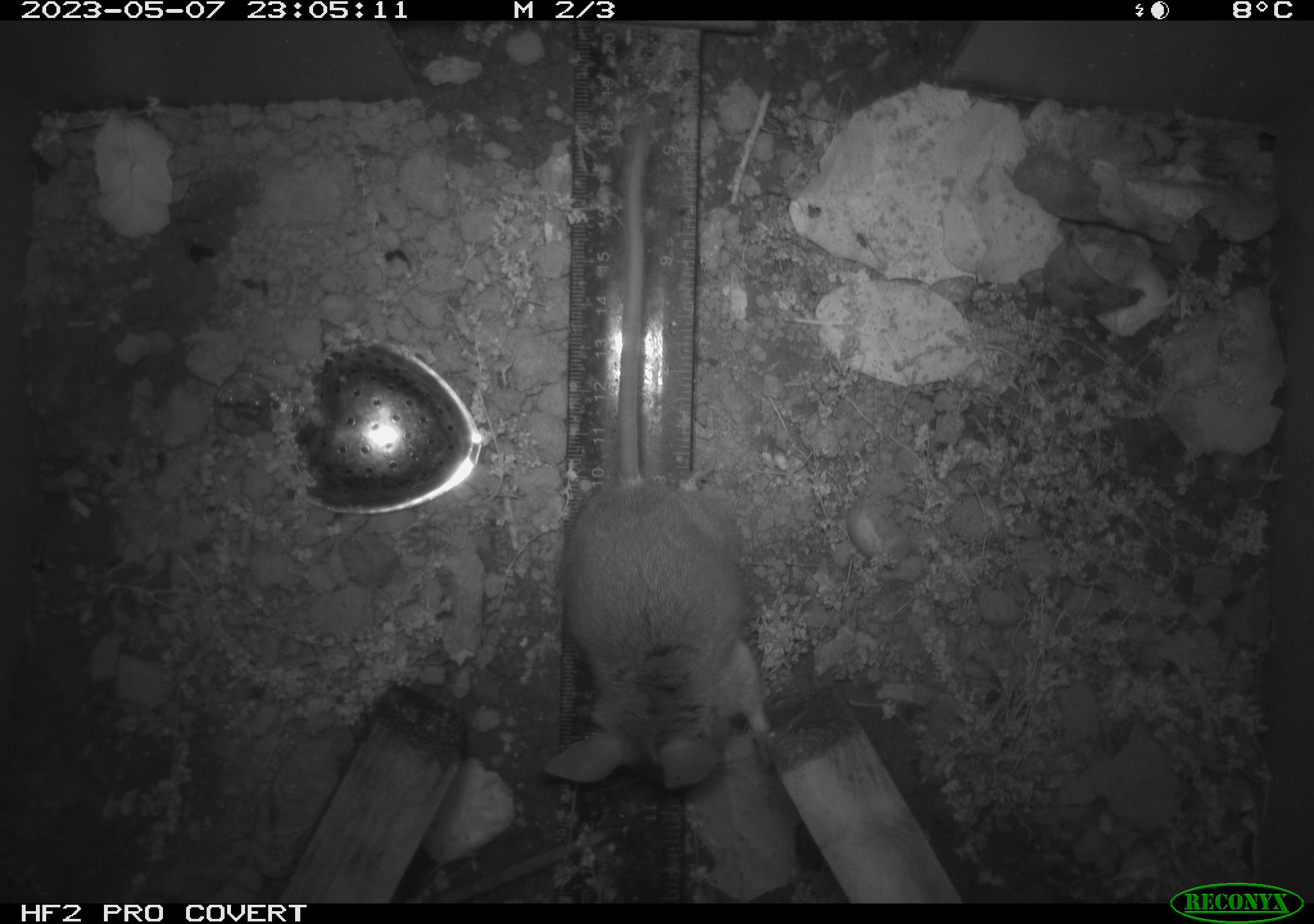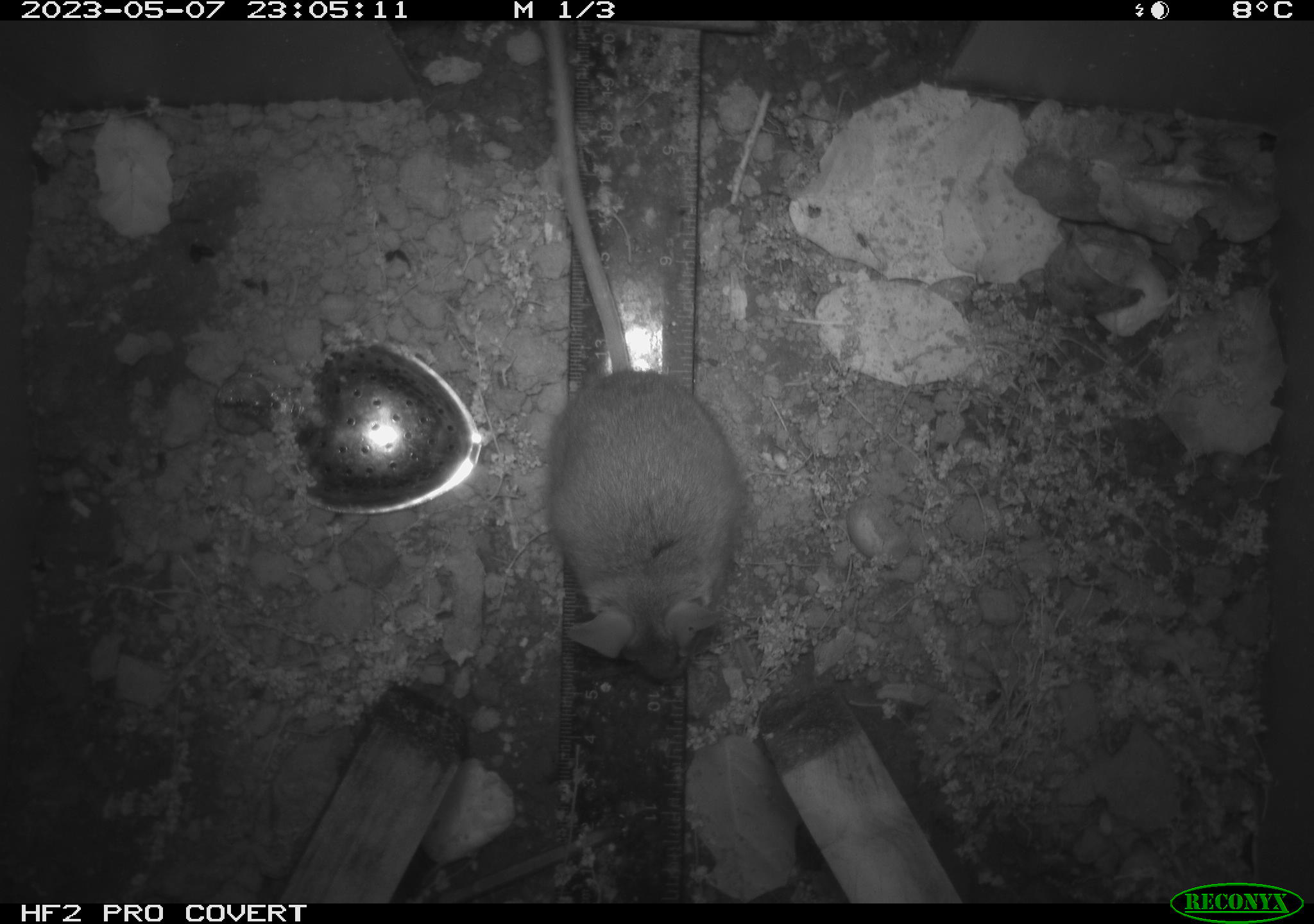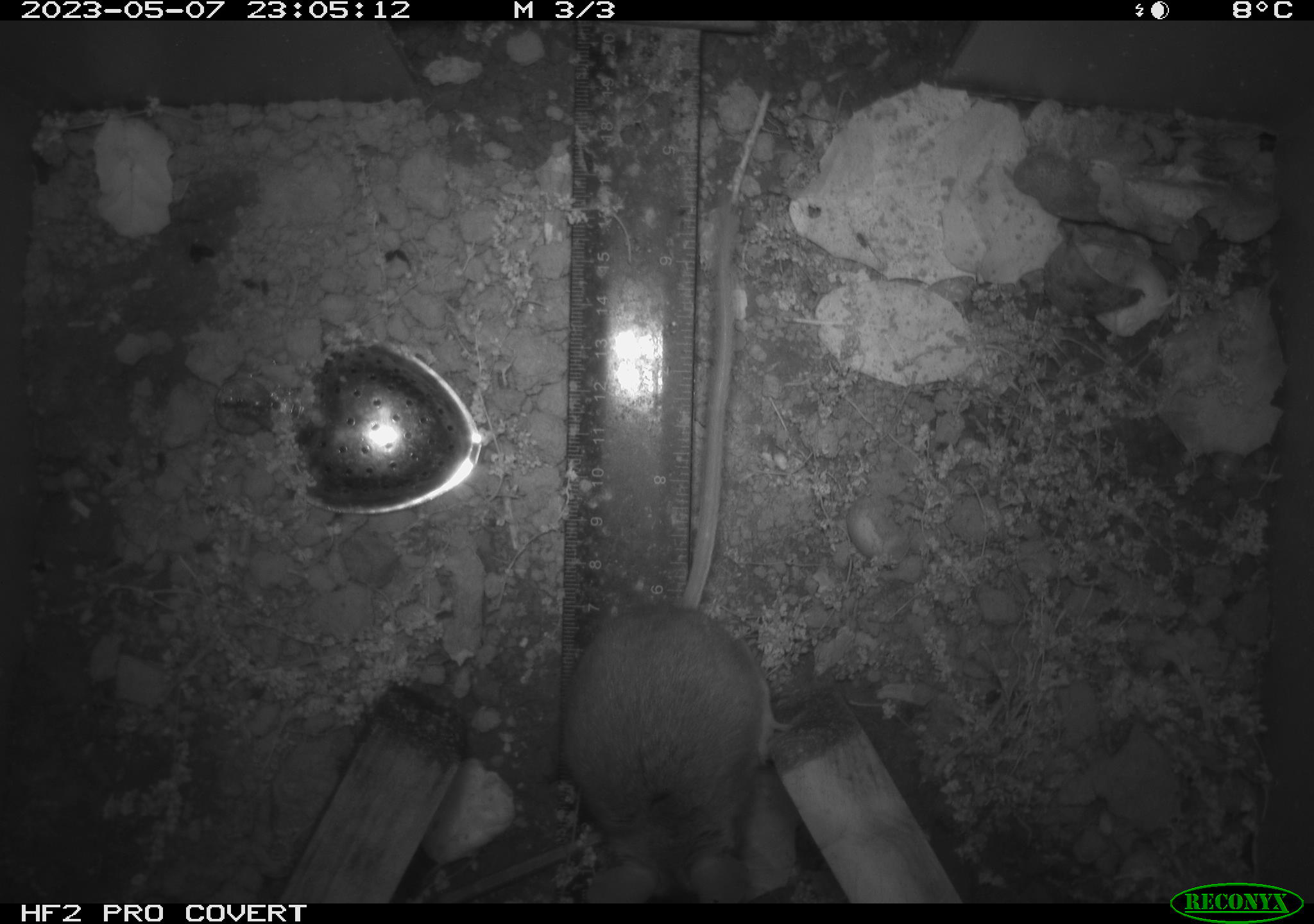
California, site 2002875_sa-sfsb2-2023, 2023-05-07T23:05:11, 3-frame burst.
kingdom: Animalia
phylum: Chordata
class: Mammalia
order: Rodentia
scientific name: Rodentia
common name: mouse species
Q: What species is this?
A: Mouse species (Rodentia).